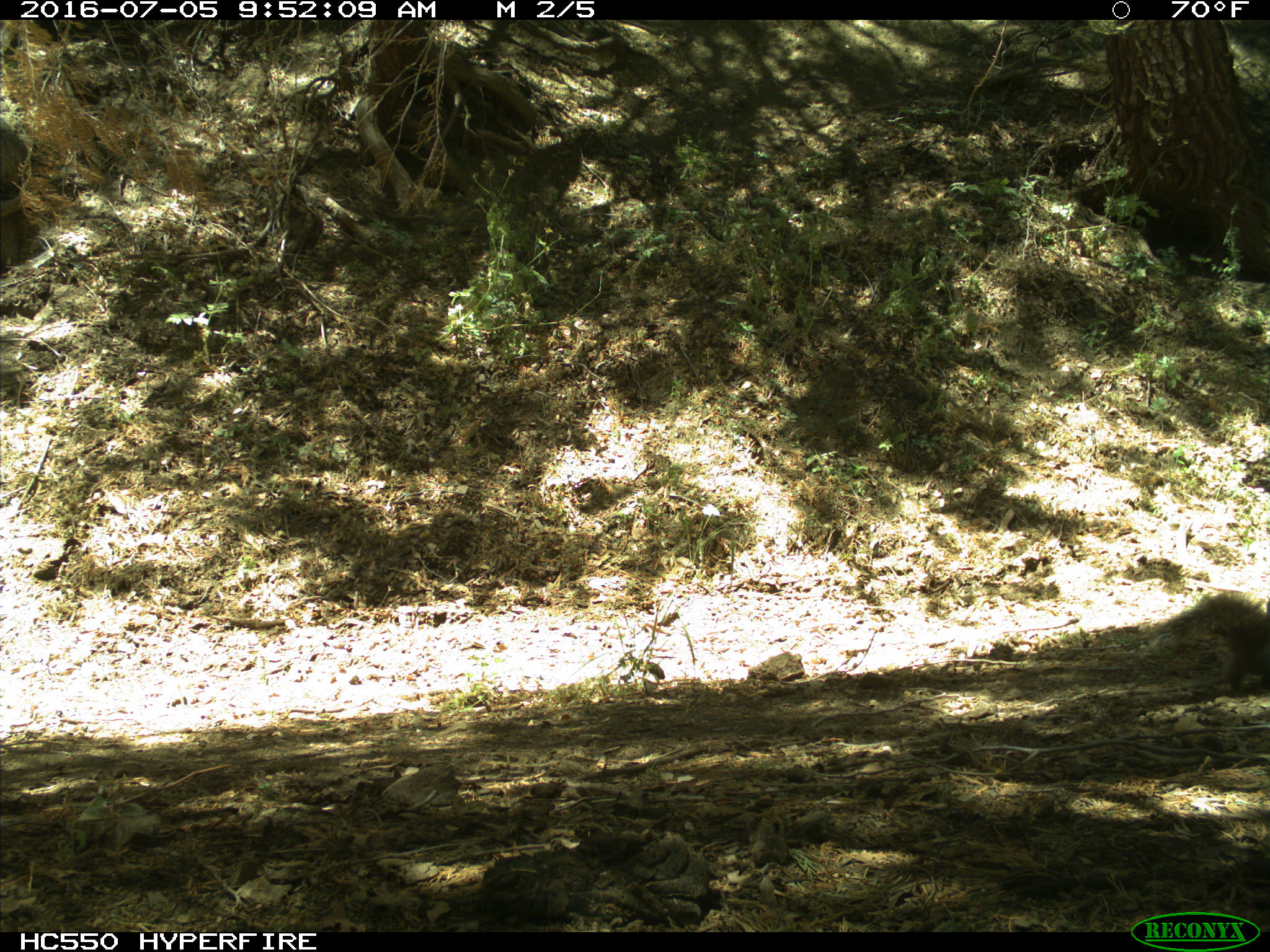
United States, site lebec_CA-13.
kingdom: Animalia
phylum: Chordata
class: Mammalia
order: Rodentia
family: Sciuridae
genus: Sciurus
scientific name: Sciurus carolinensis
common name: eastern gray squirrel